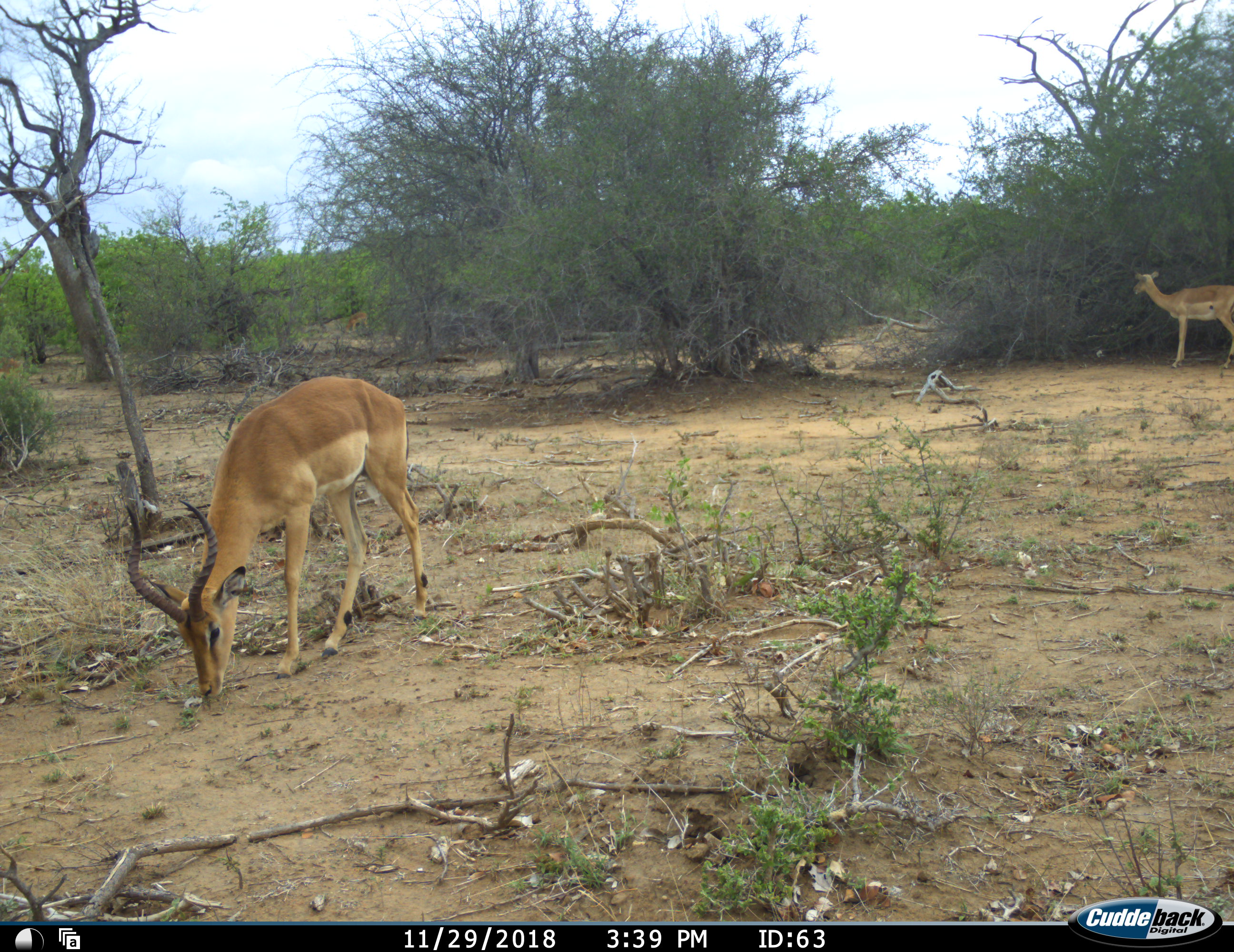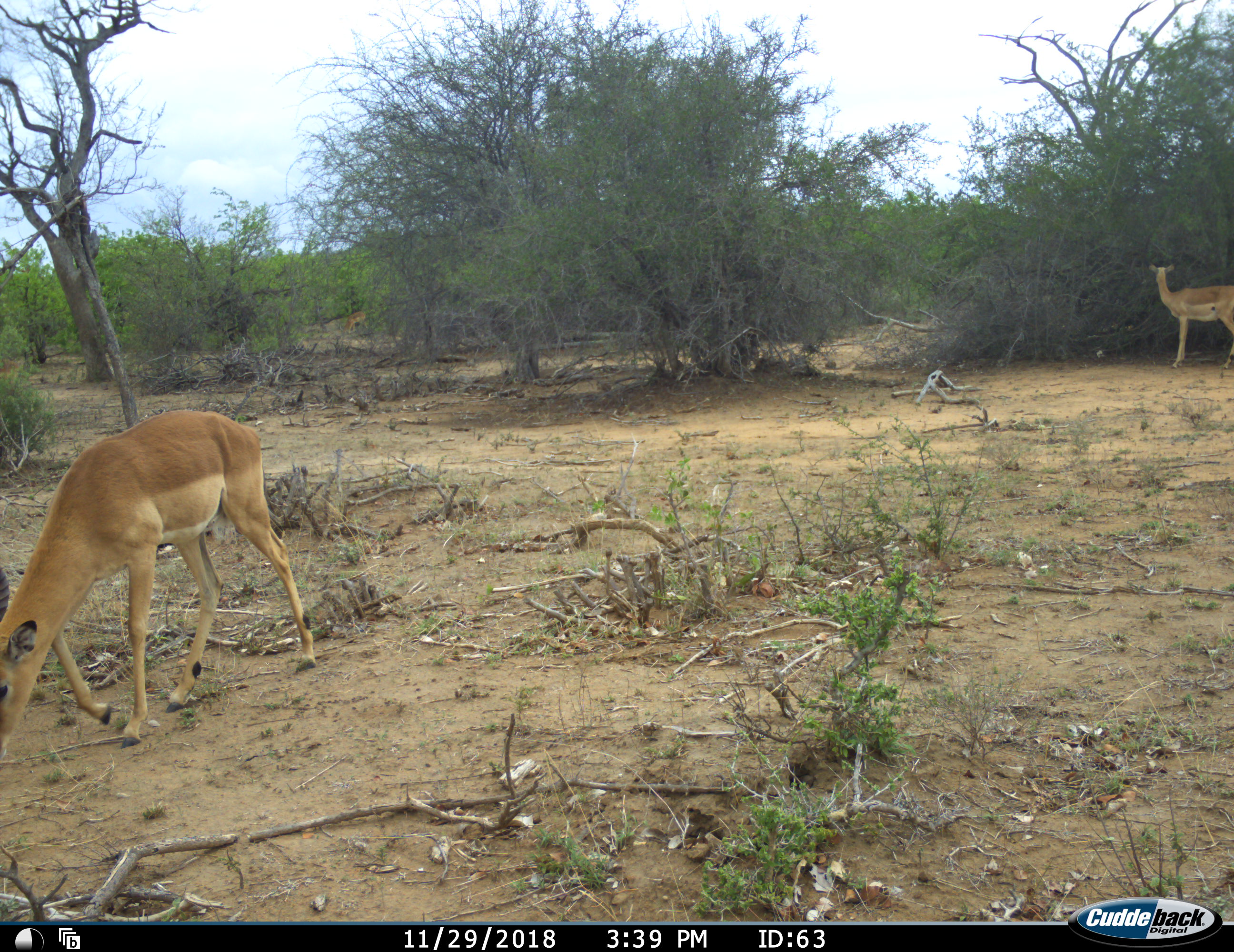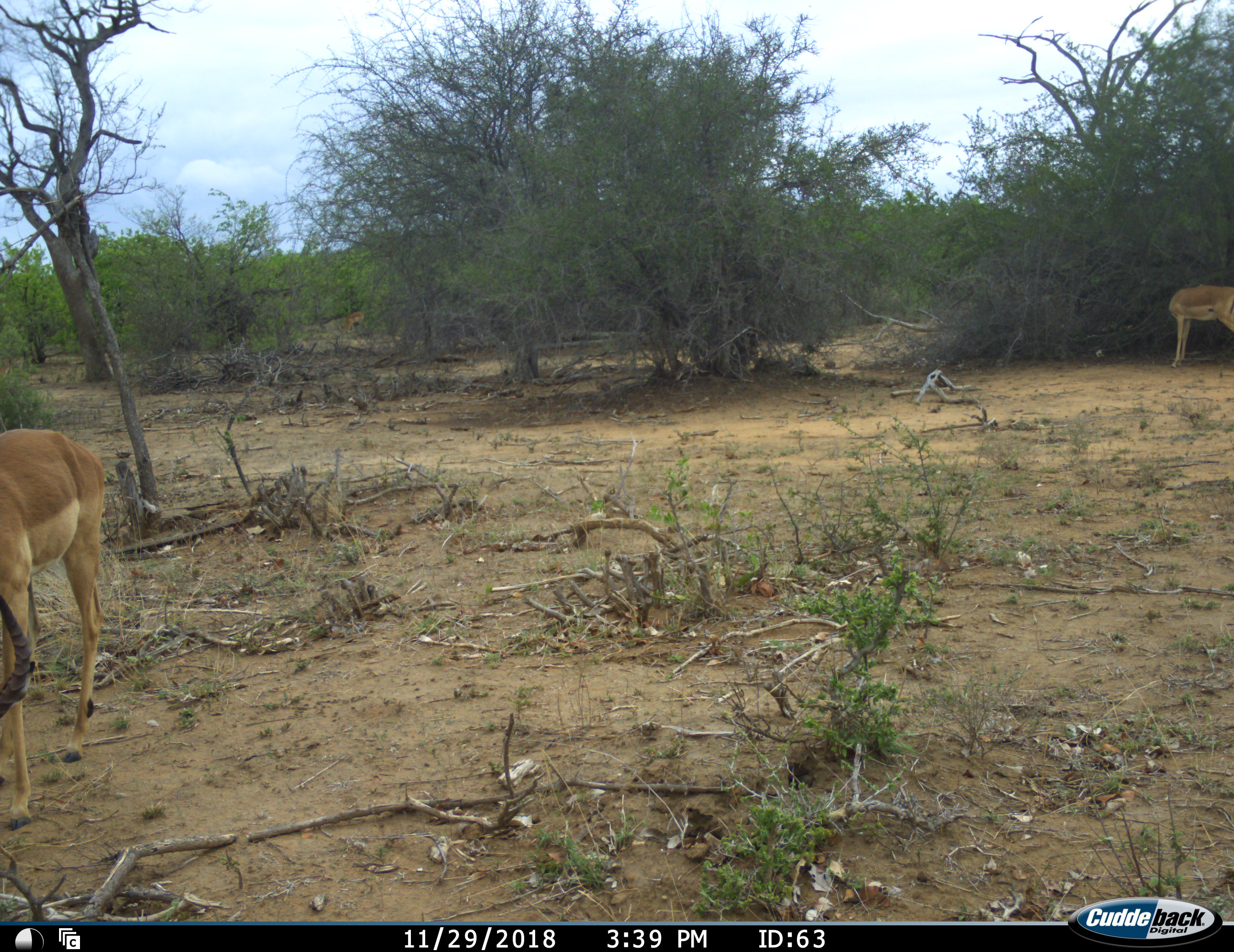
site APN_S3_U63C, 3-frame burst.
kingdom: Animalia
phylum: Chordata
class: Mammalia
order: Artiodactyla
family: Bovidae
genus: Aepyceros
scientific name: Aepyceros melampus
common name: impala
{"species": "impala (Aepyceros melampus)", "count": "2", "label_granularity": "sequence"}